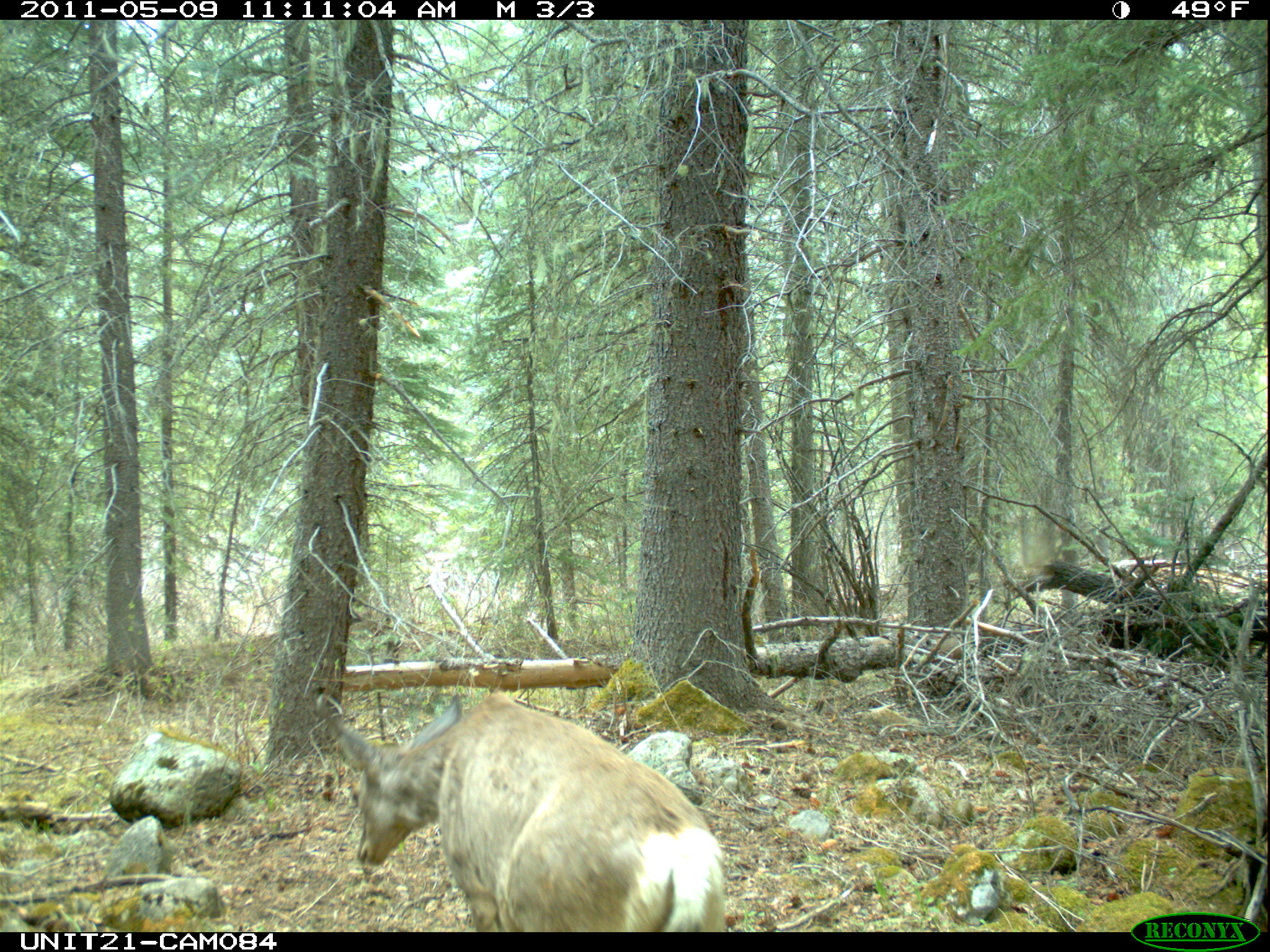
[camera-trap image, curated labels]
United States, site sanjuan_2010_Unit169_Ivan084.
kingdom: Animalia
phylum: Chordata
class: Mammalia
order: Artiodactyla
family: Cervidae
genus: Odocoileus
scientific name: Odocoileus hemionus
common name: mule deer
Odocoileus hemionus (mule deer).